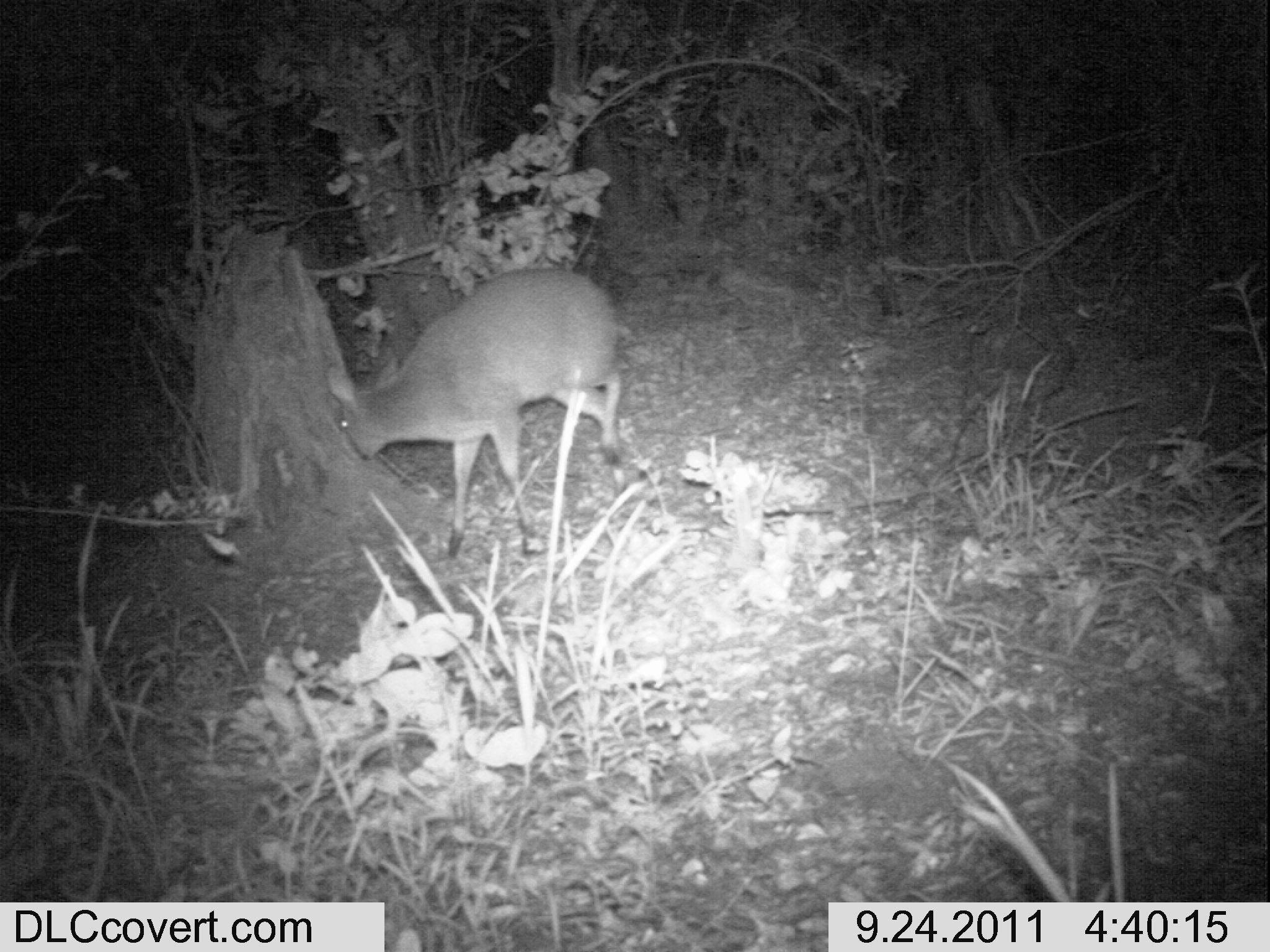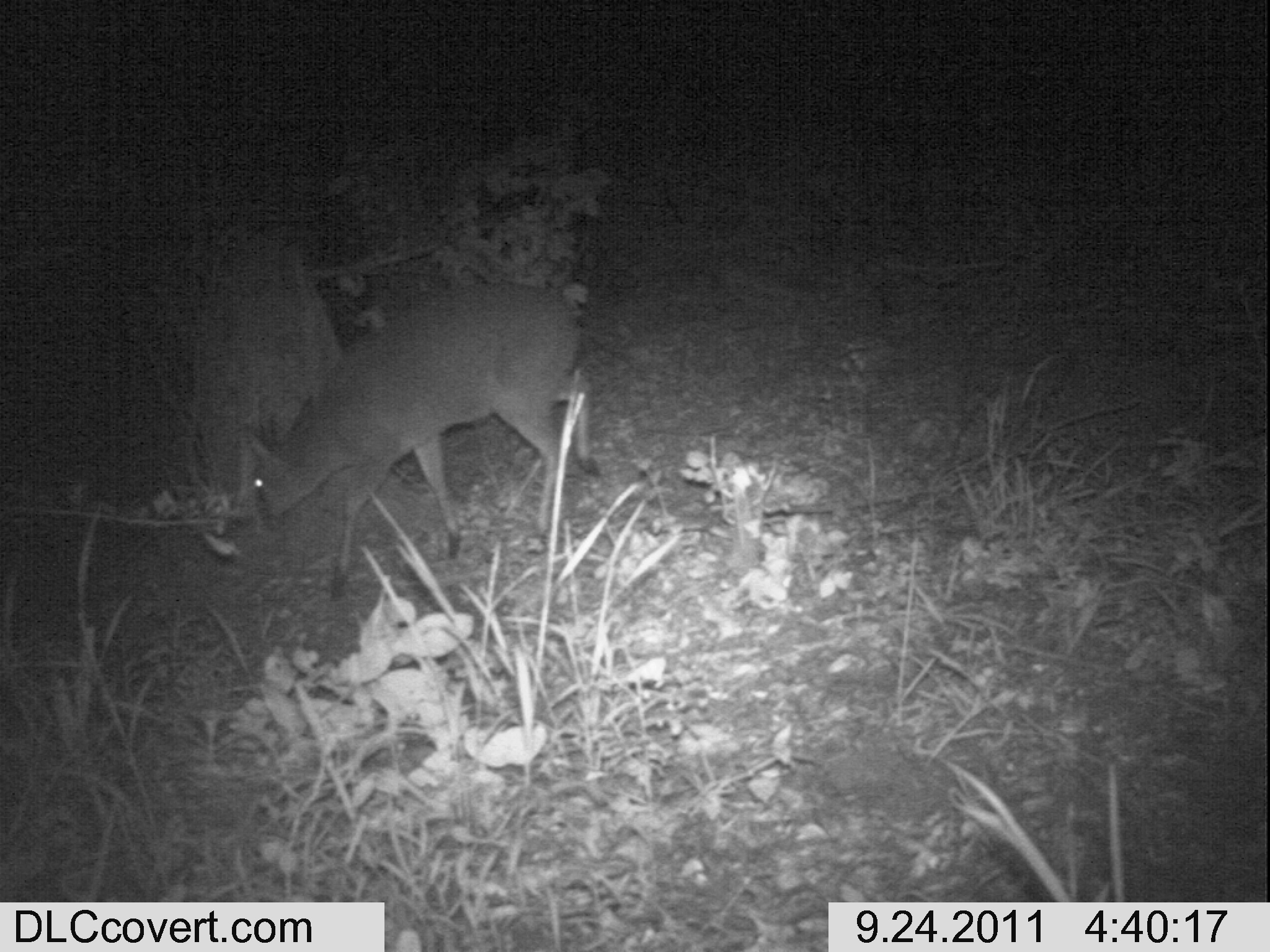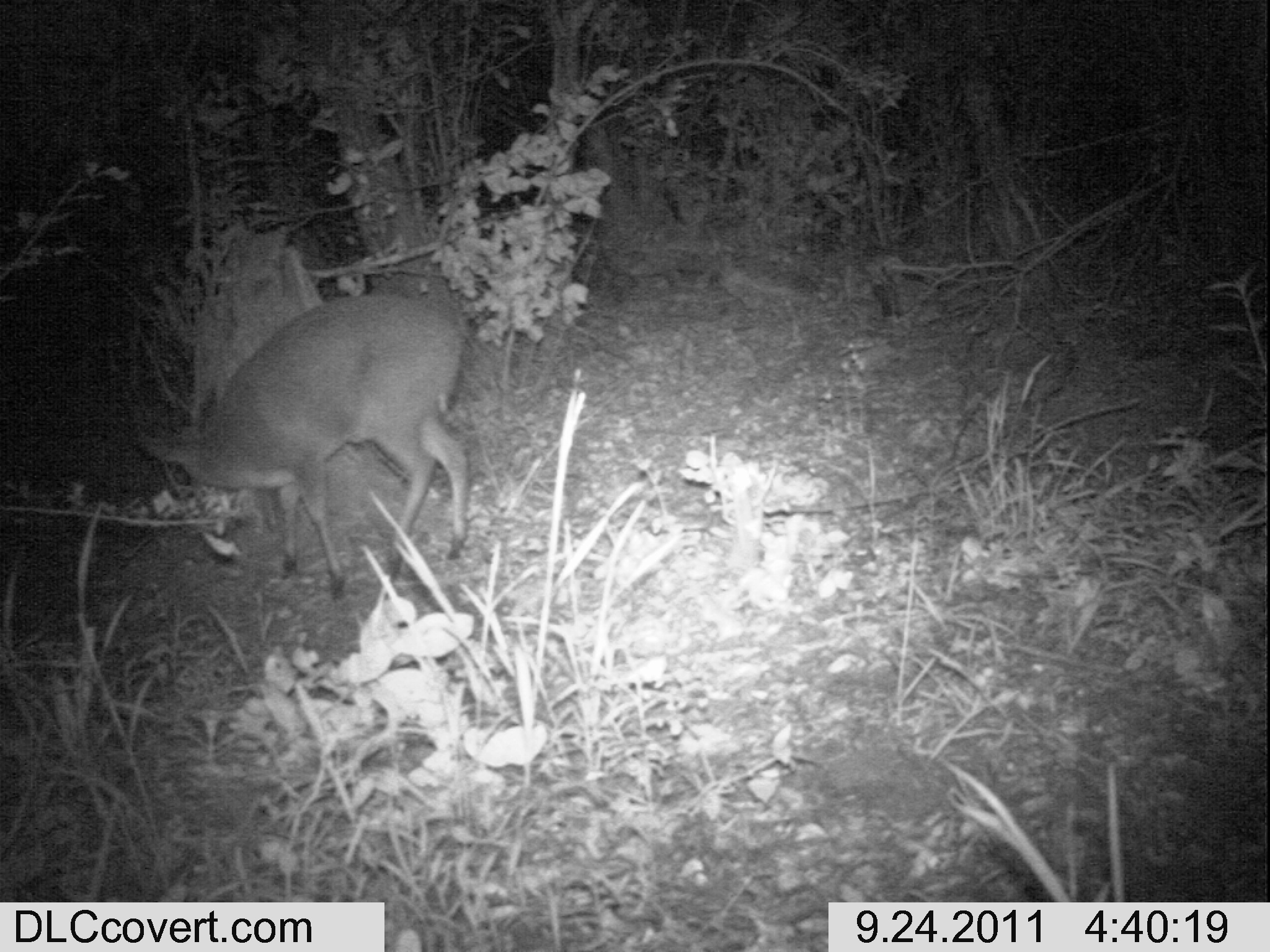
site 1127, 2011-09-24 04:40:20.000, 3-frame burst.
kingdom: Animalia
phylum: Chordata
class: Mammalia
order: Artiodactyla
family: Bovidae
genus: Sylvicapra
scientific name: Sylvicapra grimmia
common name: bush duiker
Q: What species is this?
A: Sylvicapra grimmia (bush duiker).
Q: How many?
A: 1.